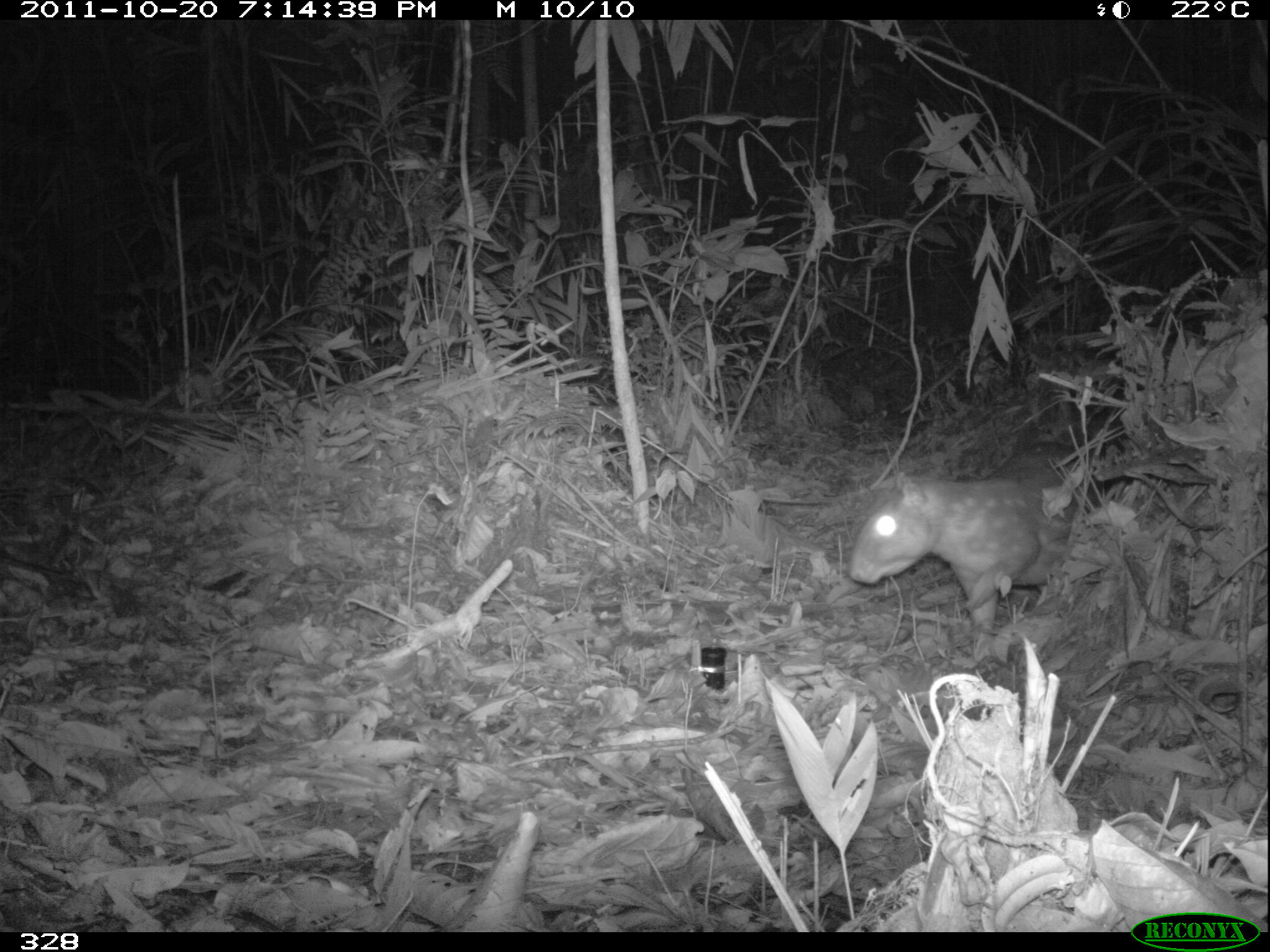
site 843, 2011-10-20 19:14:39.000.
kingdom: Animalia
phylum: Chordata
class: Mammalia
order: Rodentia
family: Cuniculidae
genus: Cuniculus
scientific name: Cuniculus paca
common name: spotted paca